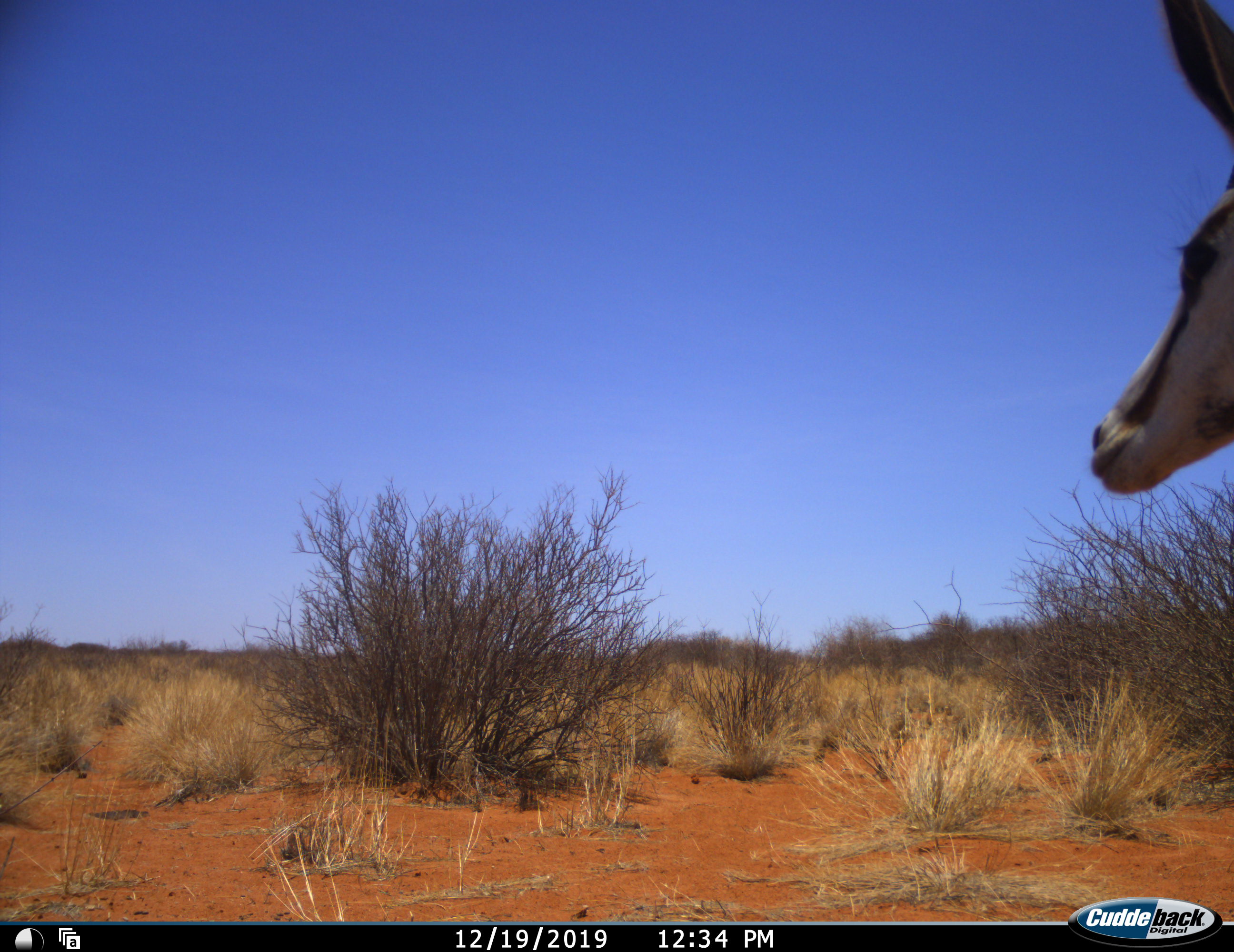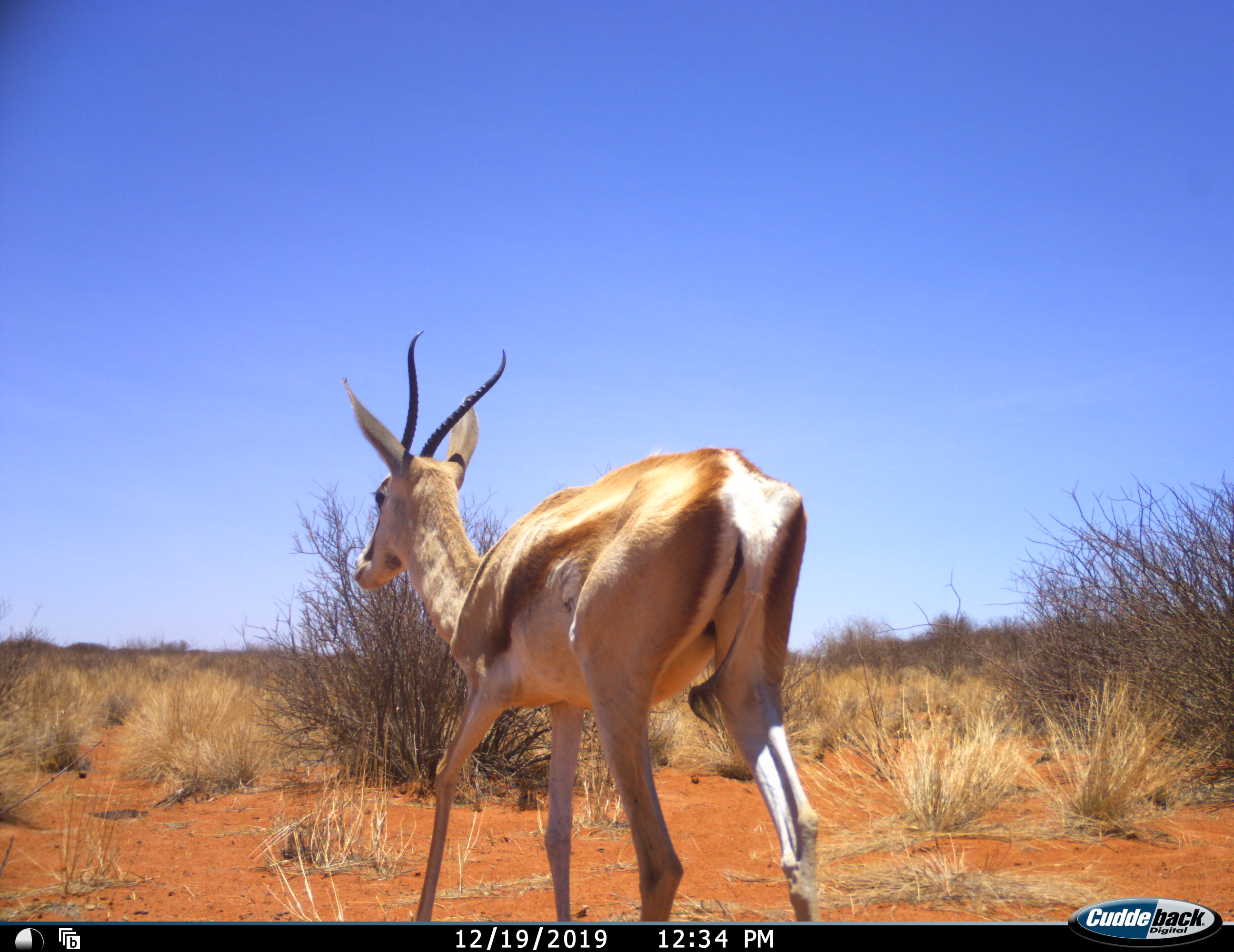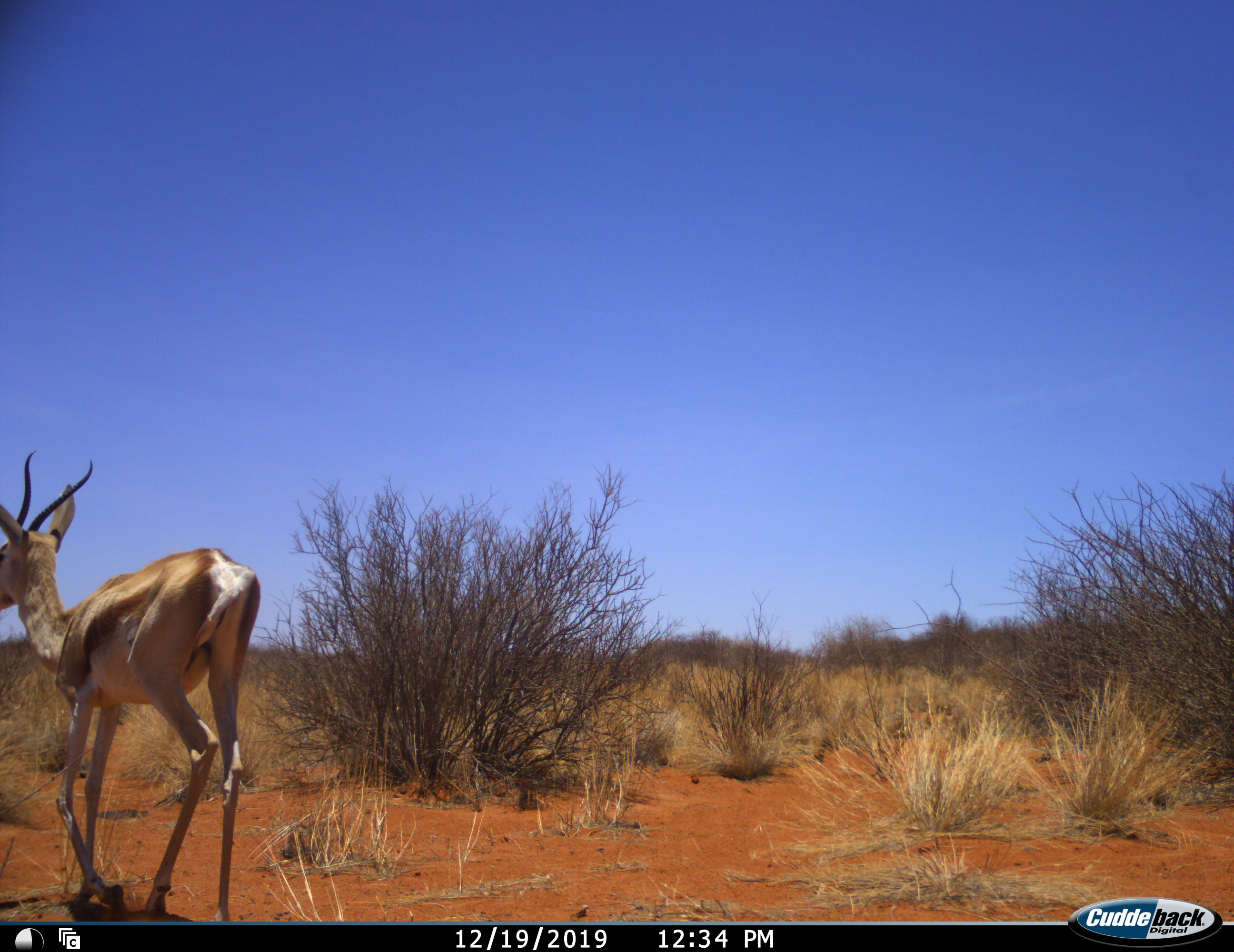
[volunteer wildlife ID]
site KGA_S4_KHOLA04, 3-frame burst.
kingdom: Animalia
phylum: Chordata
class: Mammalia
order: Artiodactyla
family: Bovidae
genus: Antidorcas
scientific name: Antidorcas marsupialis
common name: springbok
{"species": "springbok (Antidorcas marsupialis)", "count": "1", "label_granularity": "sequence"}